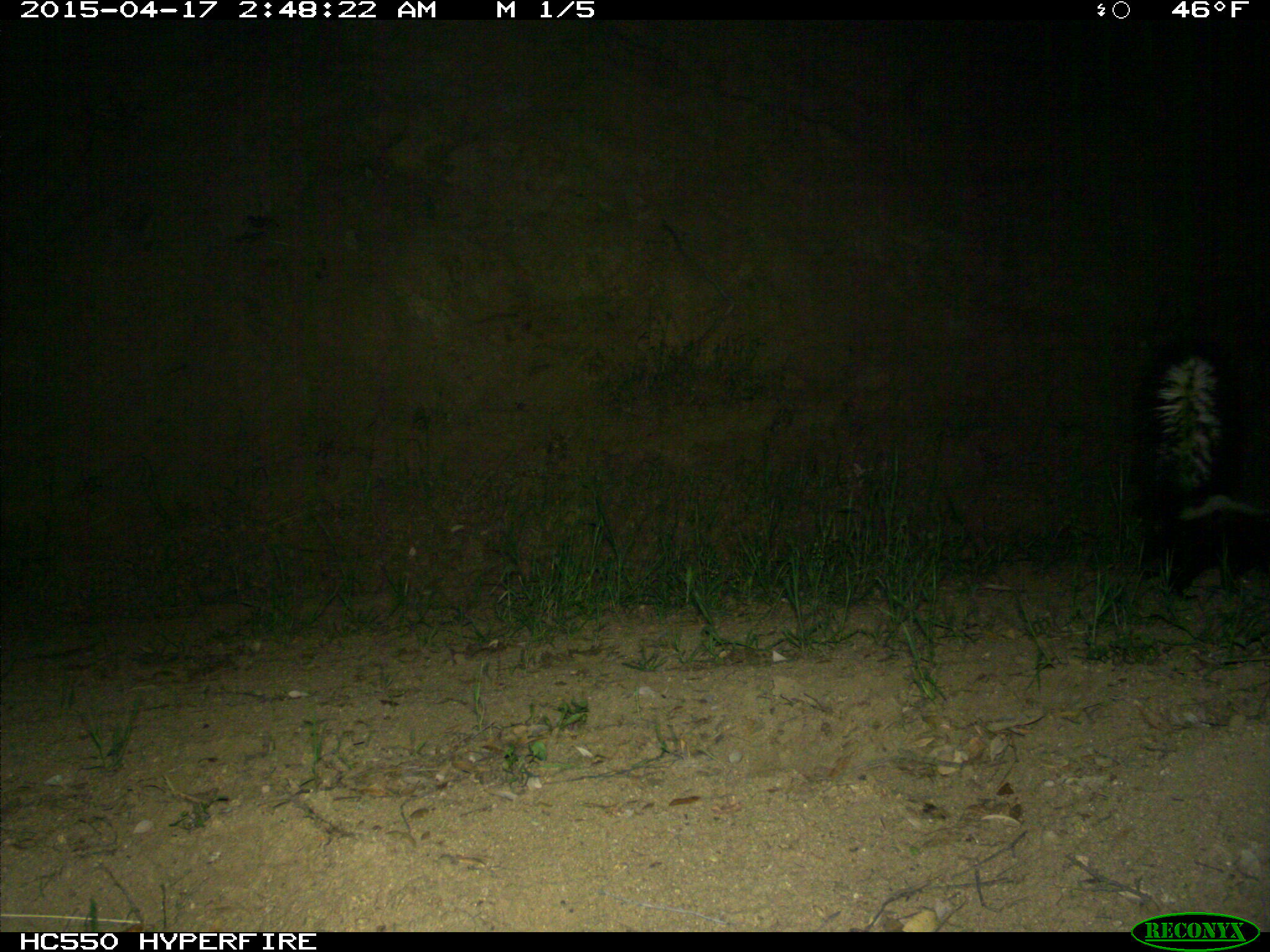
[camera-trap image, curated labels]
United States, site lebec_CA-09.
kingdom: Animalia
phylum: Chordata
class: Mammalia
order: Carnivora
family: Mephitidae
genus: Mephitis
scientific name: Mephitis mephitis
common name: striped skunk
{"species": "Mephitis mephitis (striped skunk)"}